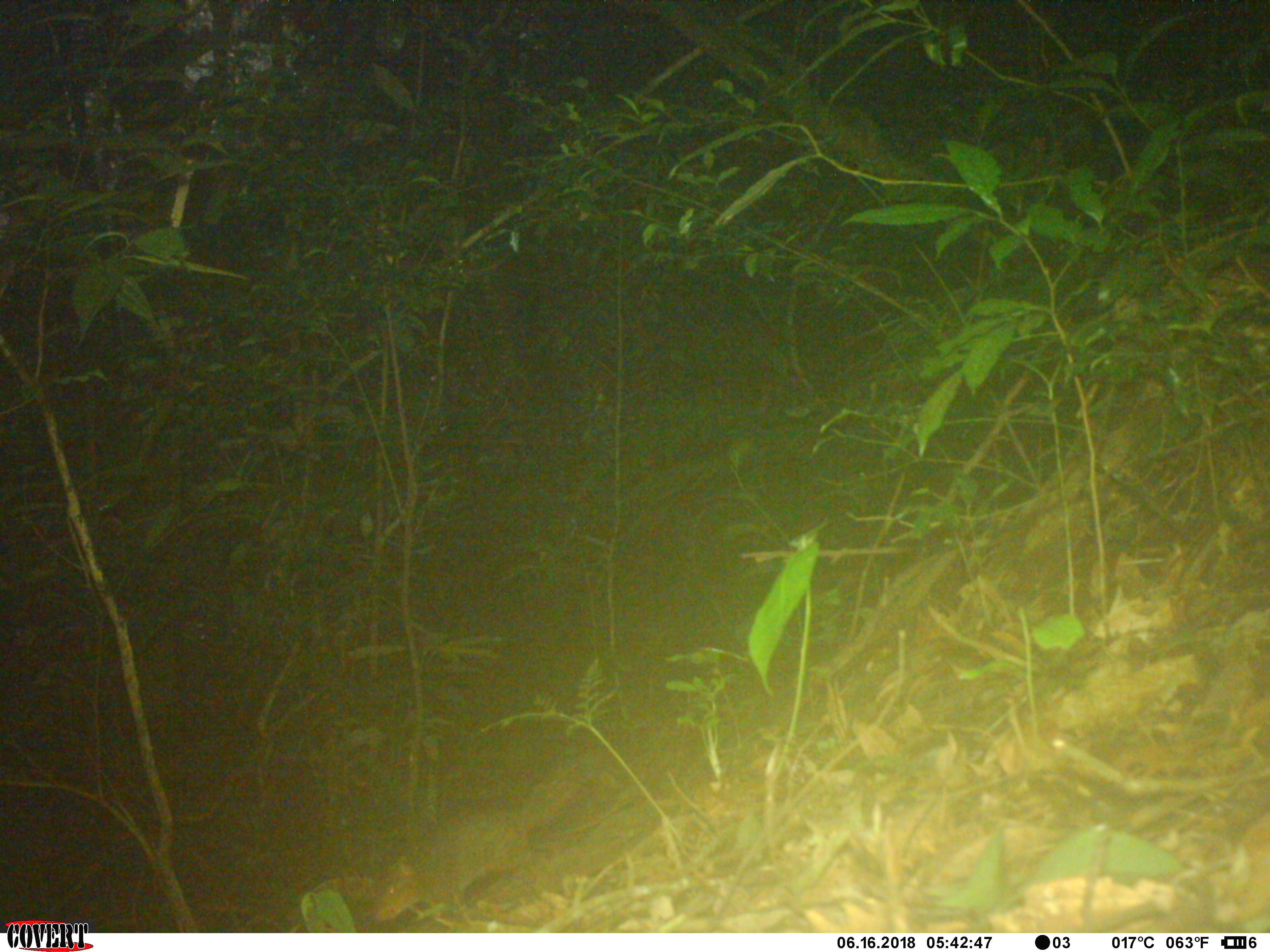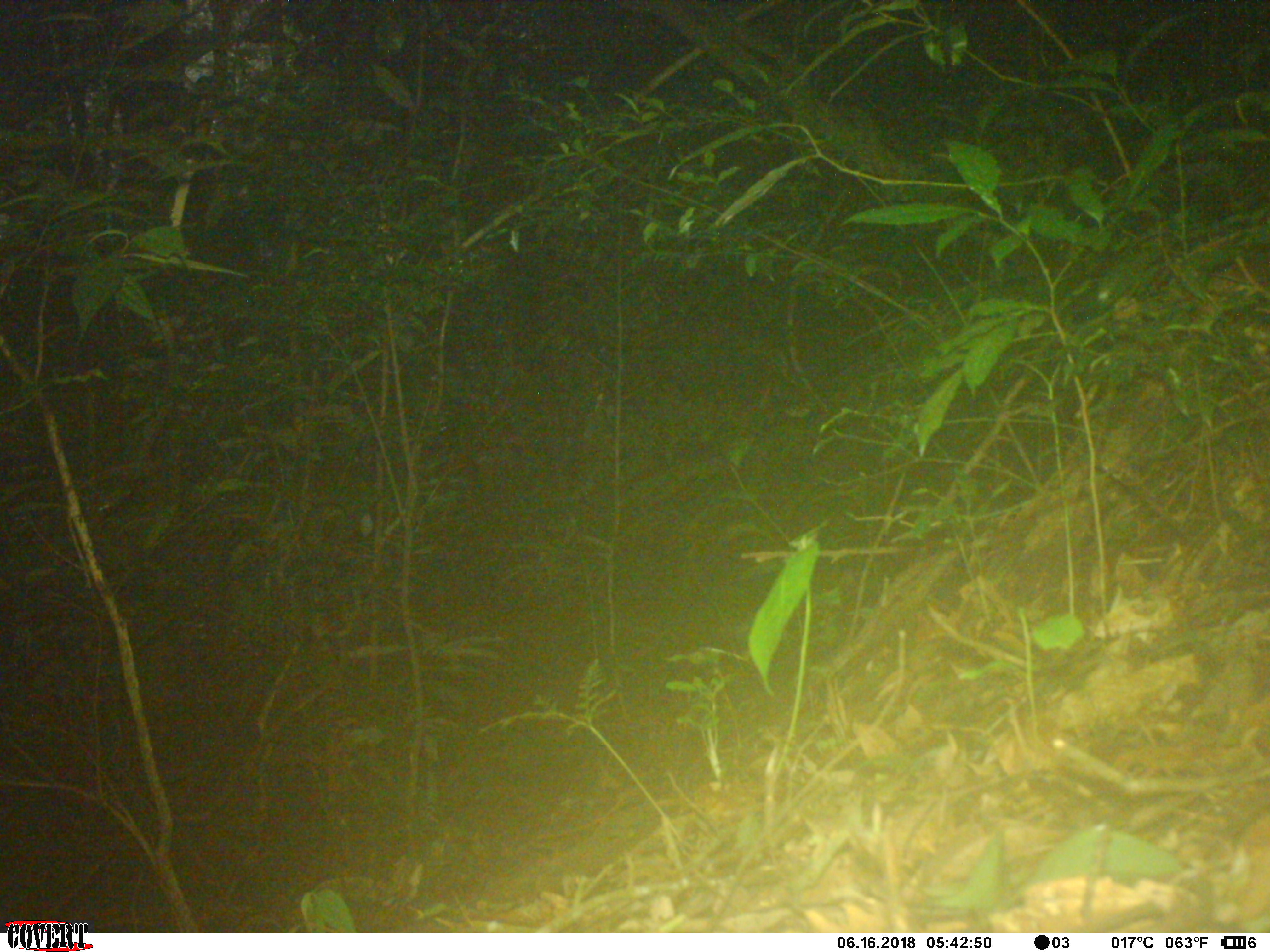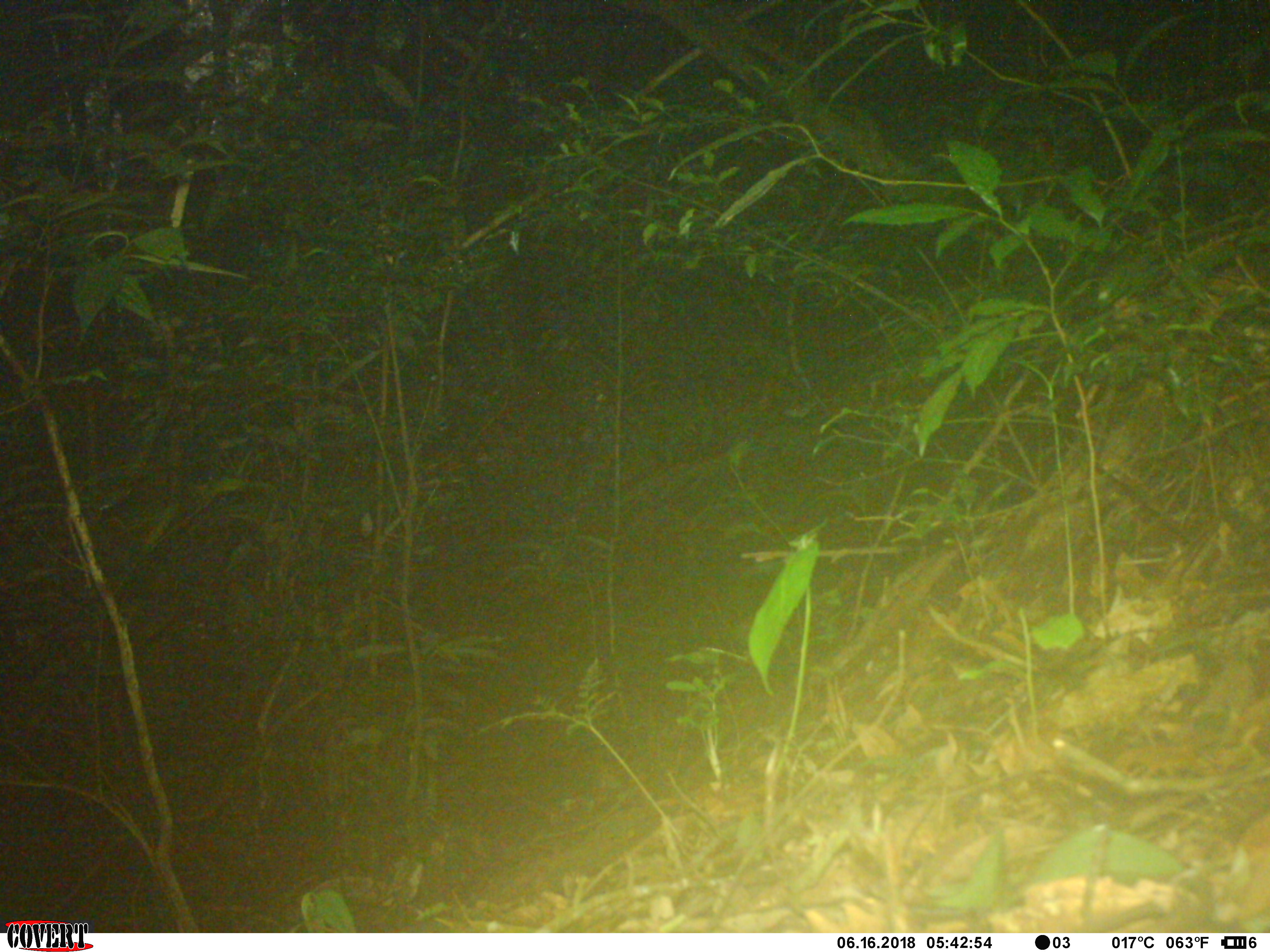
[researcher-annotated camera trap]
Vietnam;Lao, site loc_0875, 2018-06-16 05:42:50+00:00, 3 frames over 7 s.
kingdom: Animalia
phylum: Chordata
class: Mammalia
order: Rodentia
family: Sciuridae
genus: Dremomys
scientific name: Dremomys rufigenis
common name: red-cheeked squirrel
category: red cheeked squirrel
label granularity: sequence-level